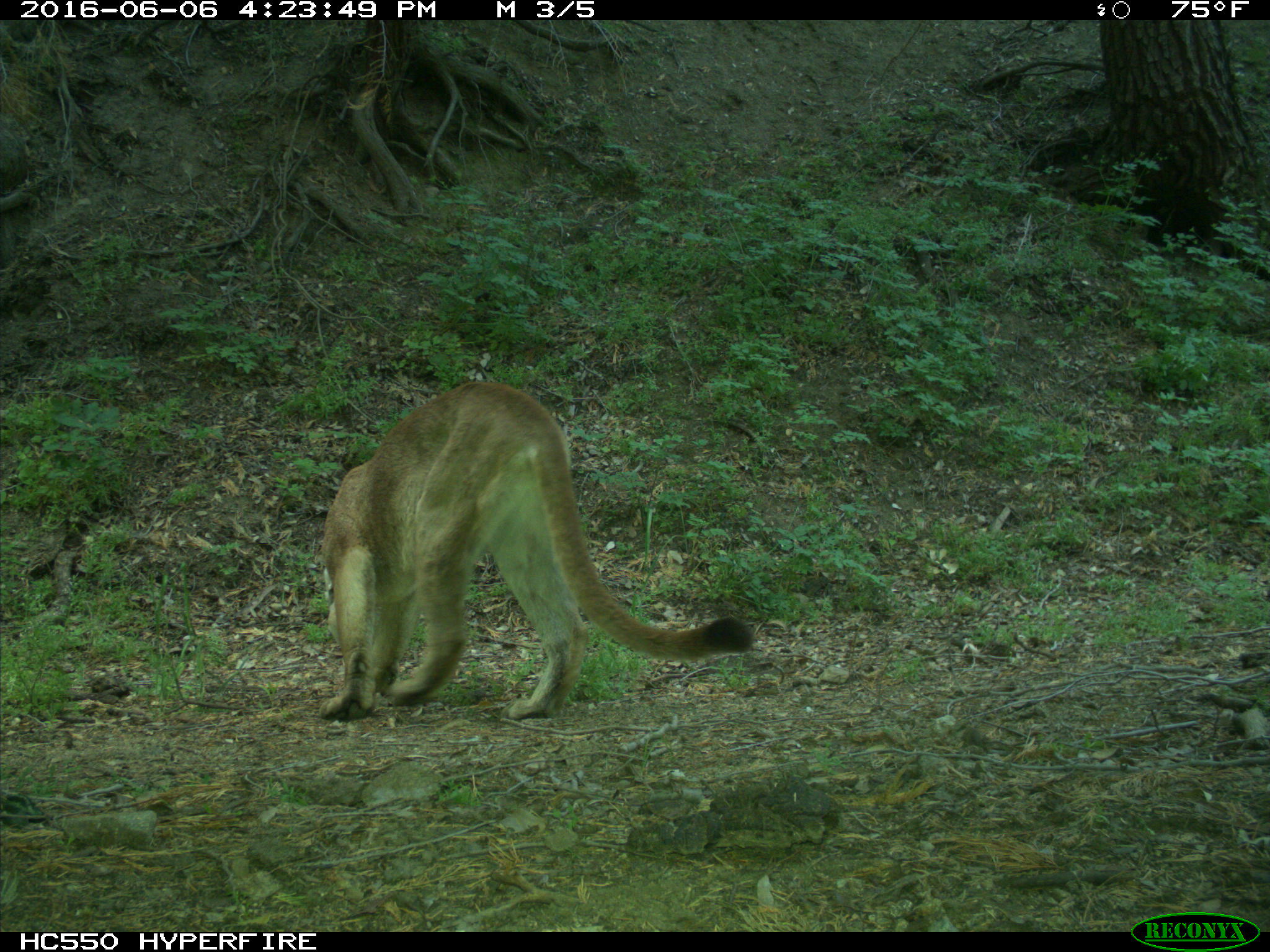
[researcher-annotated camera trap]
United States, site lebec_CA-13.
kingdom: Animalia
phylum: Chordata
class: Mammalia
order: Carnivora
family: Felidae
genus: Puma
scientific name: Puma concolor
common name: mountain lion